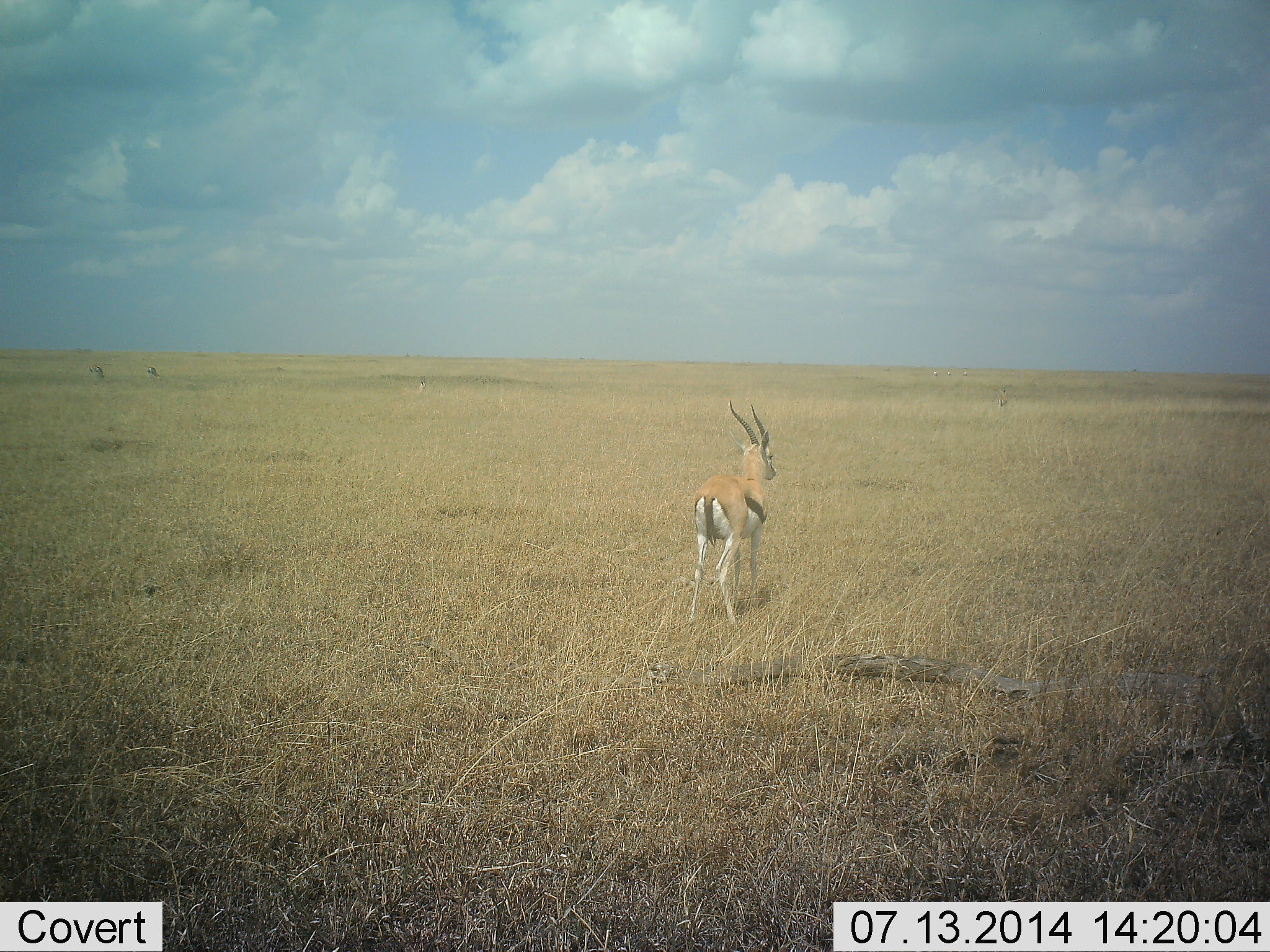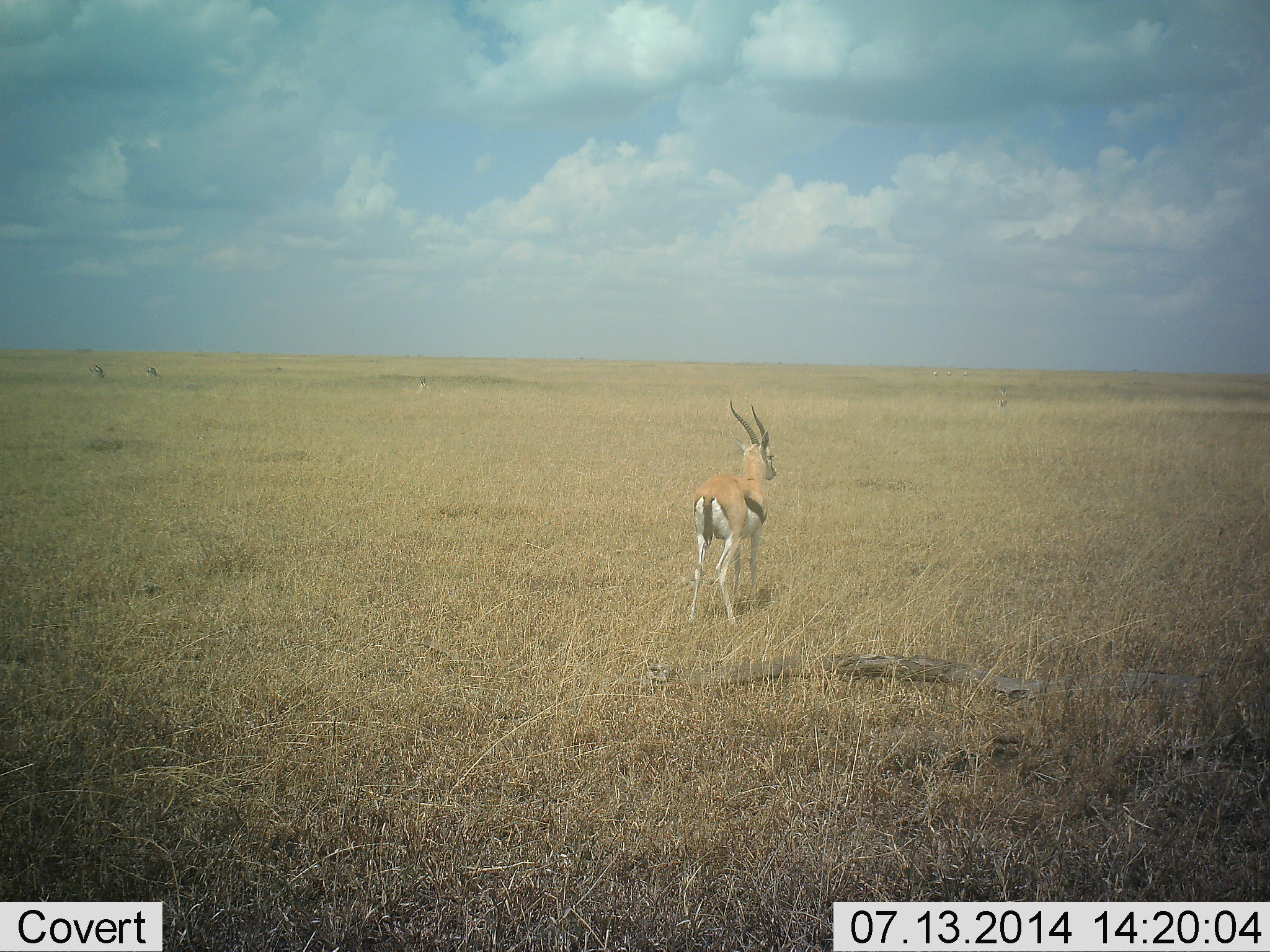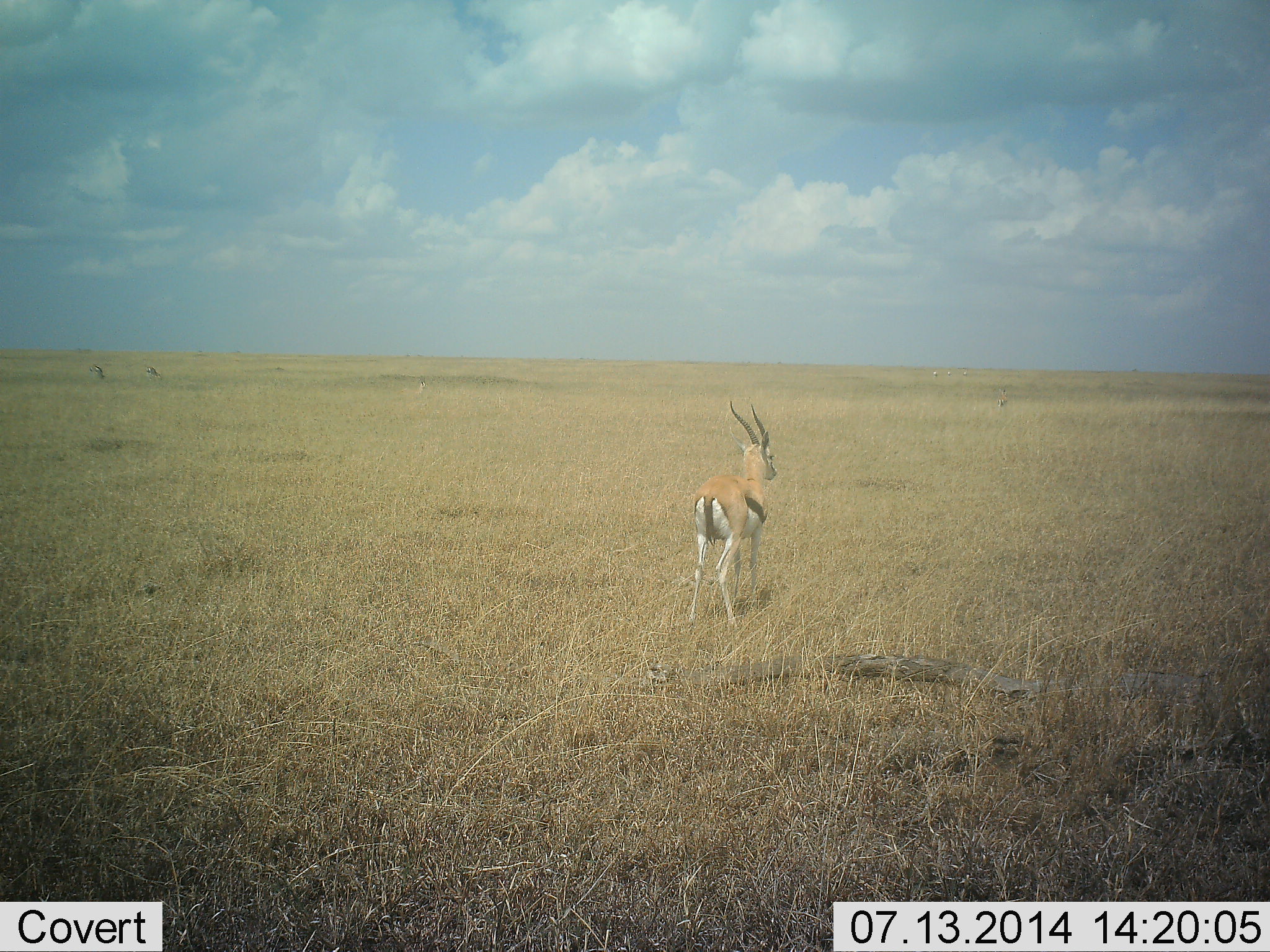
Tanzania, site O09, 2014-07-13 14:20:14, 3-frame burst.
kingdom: Animalia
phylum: Chordata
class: Mammalia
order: Artiodactyla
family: Bovidae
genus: Eudorcas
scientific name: Eudorcas thomsonii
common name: thomson's gazelle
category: gazellethomsons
Gazellethomsons (thomson's gazelle) (Eudorcas thomsonii), count 1. Behavior (volunteer vote fractions): standing 100%, resting 0%, moving 0%, interacting 0%. Young present (vote fraction): 0%. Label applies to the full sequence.